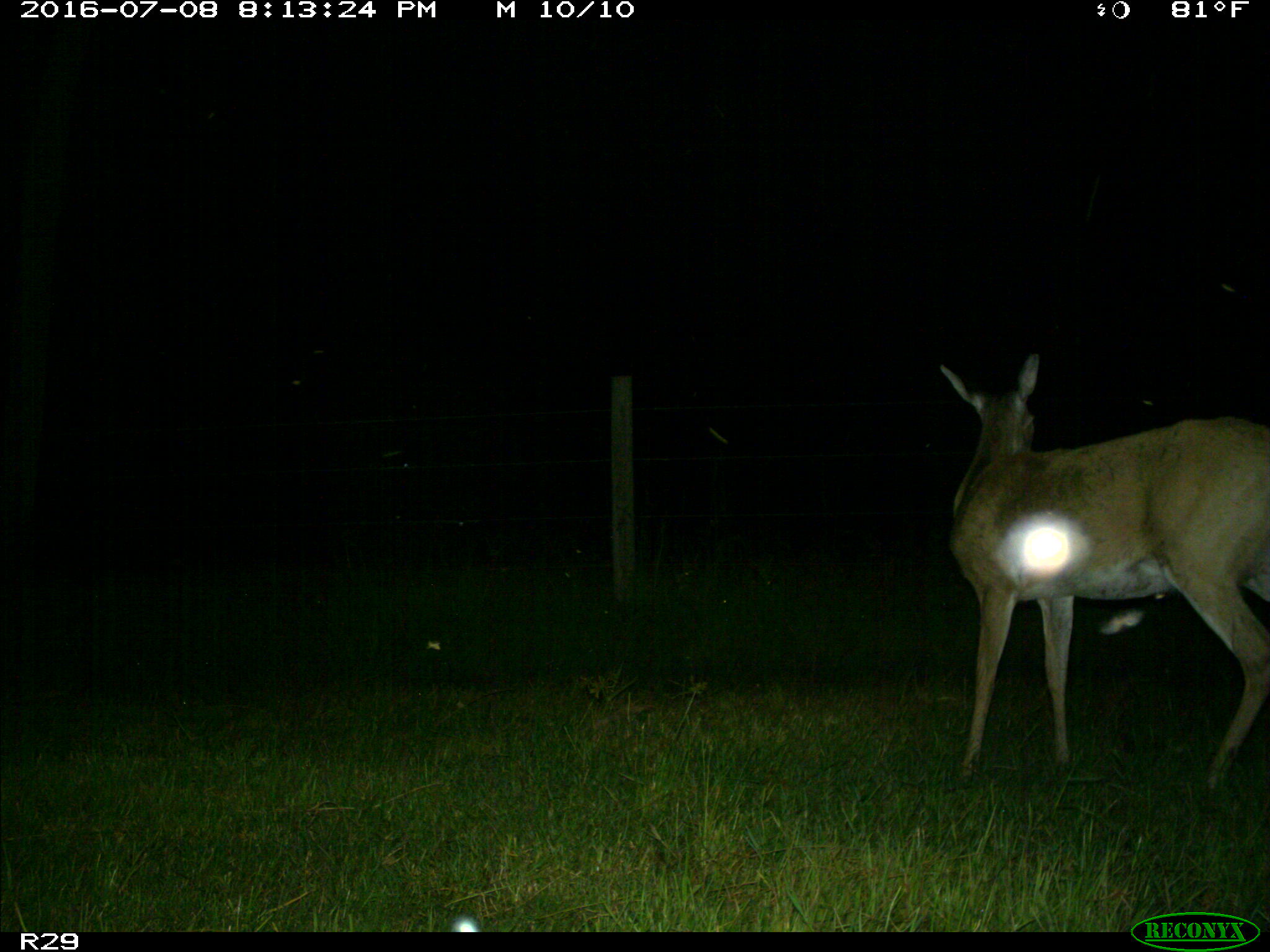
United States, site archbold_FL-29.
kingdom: Animalia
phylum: Chordata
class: Mammalia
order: Artiodactyla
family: Cervidae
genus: Odocoileus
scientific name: Odocoileus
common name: deer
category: unidentified deer